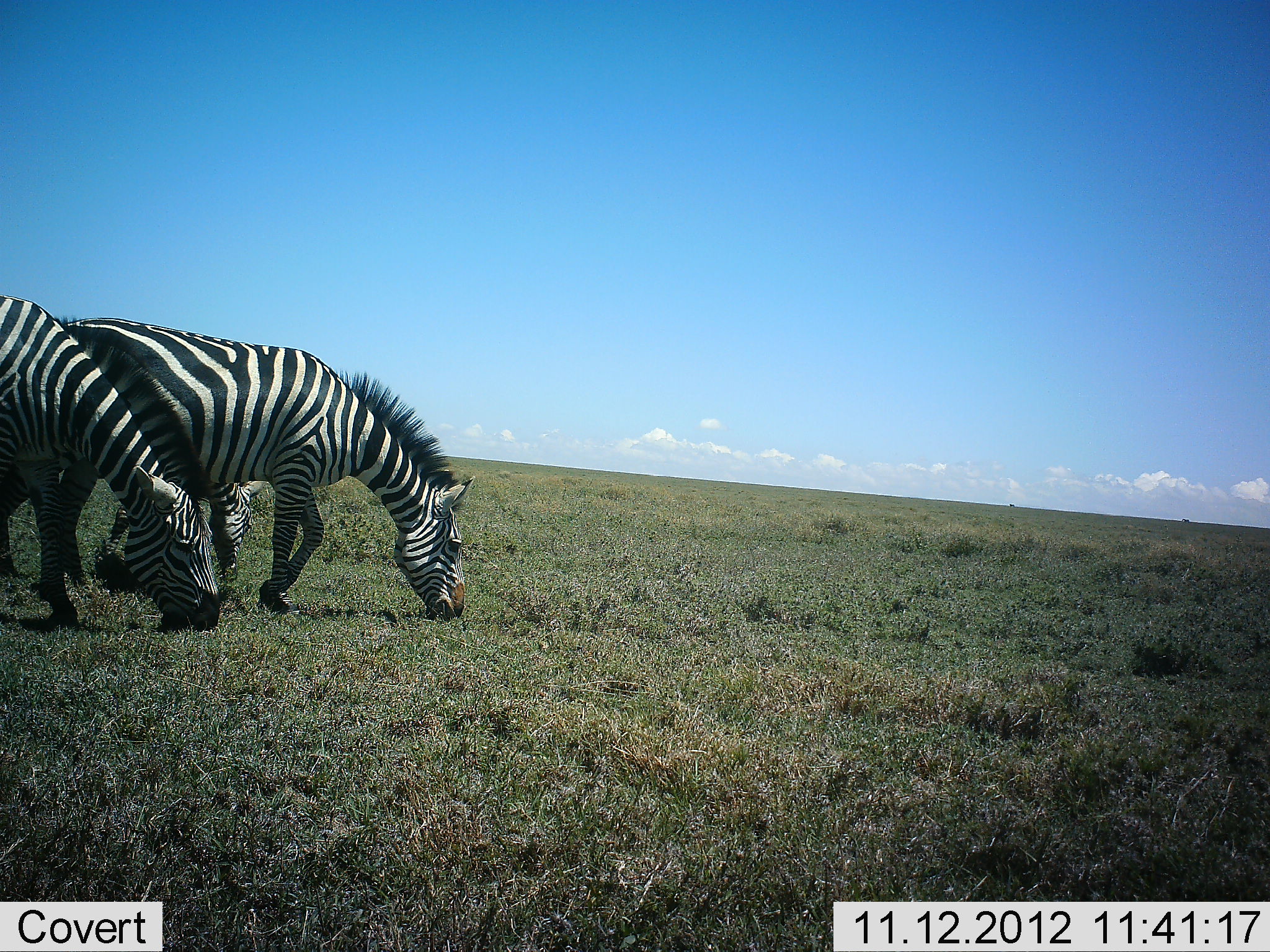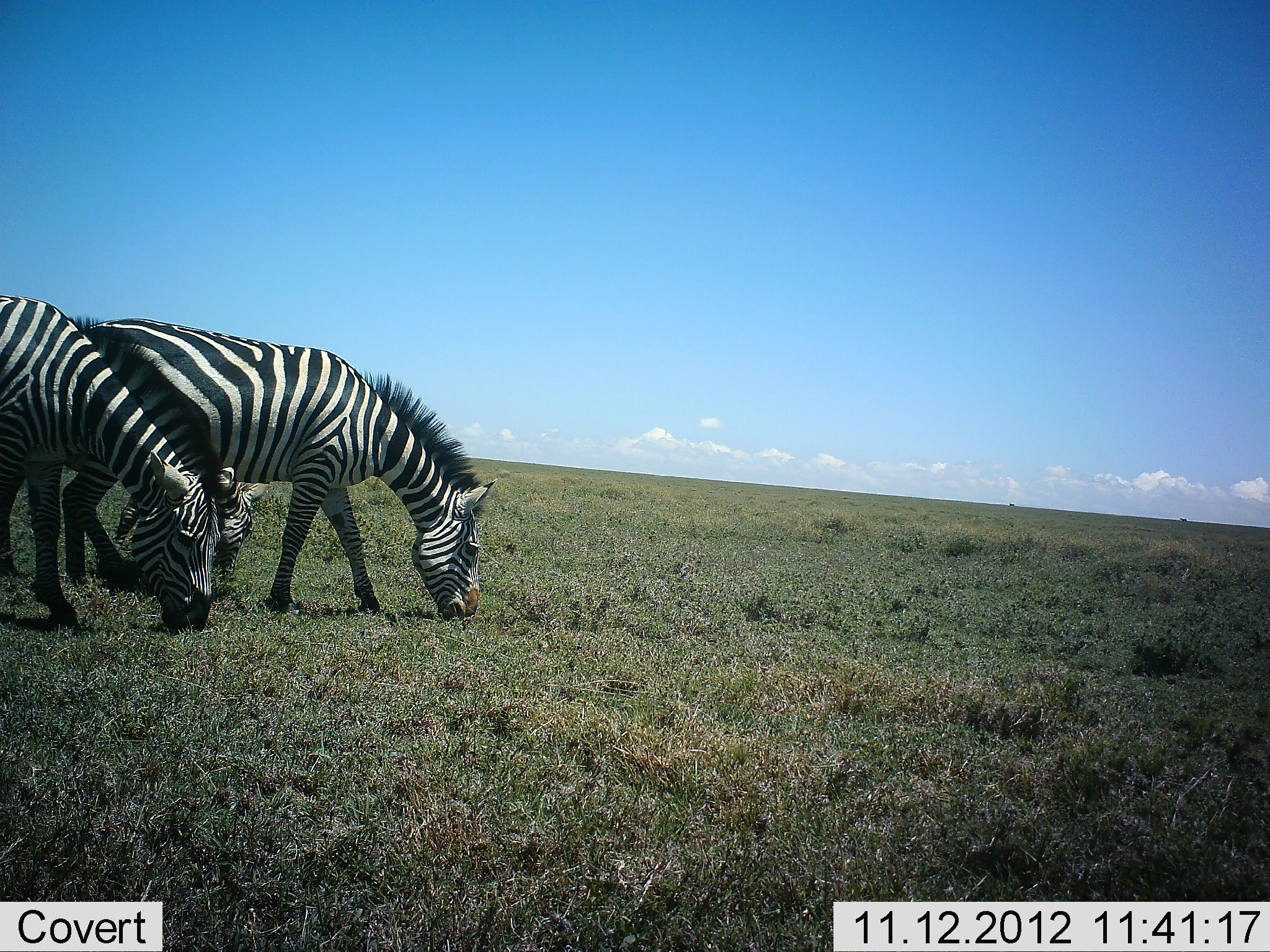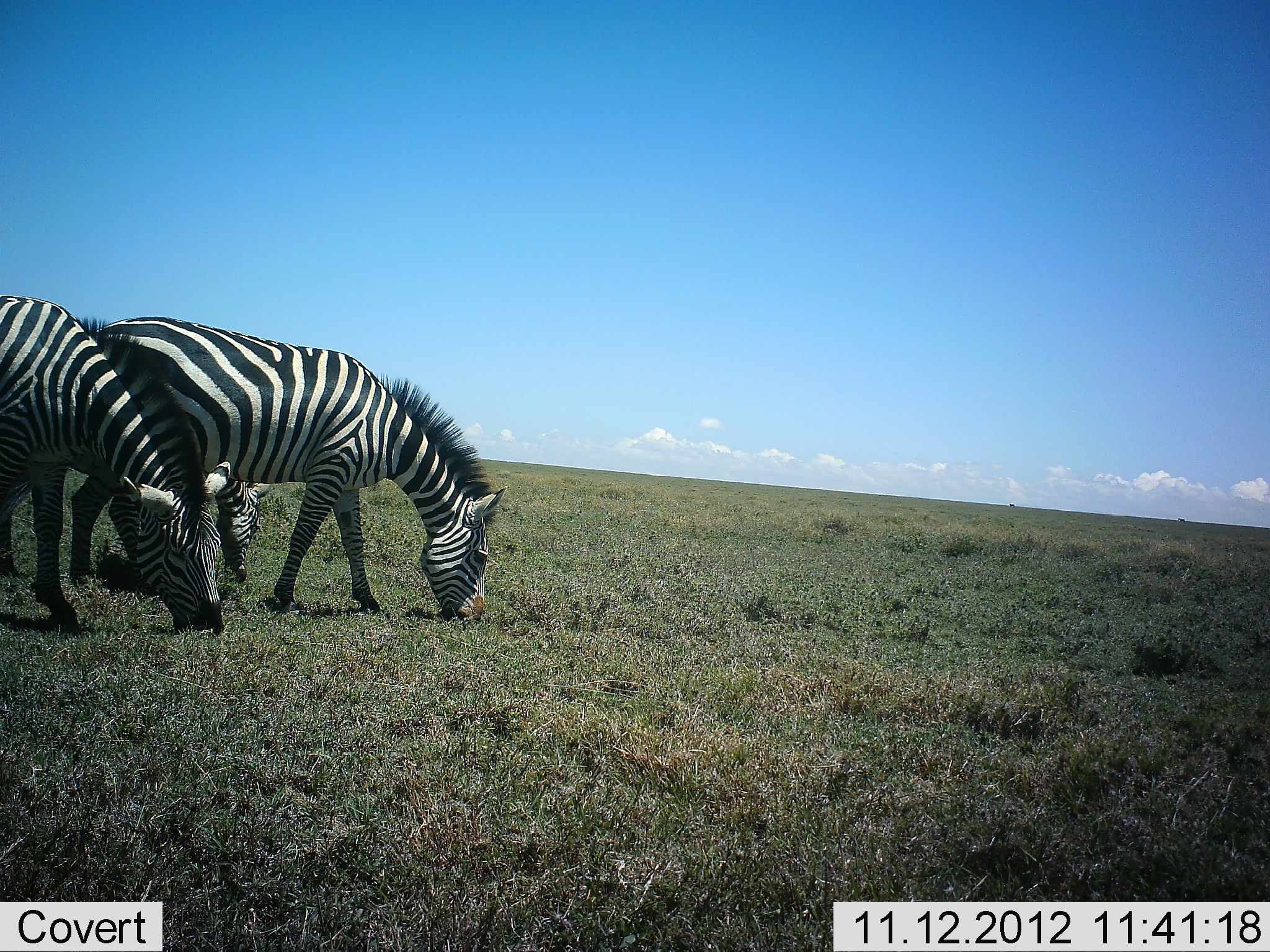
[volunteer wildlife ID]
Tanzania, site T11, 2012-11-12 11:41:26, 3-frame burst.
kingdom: Animalia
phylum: Chordata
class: Mammalia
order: Perissodactyla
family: Equidae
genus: Equus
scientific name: Equus quagga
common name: plains zebra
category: zebra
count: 3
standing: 0%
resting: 0%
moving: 10%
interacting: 0%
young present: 0%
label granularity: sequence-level